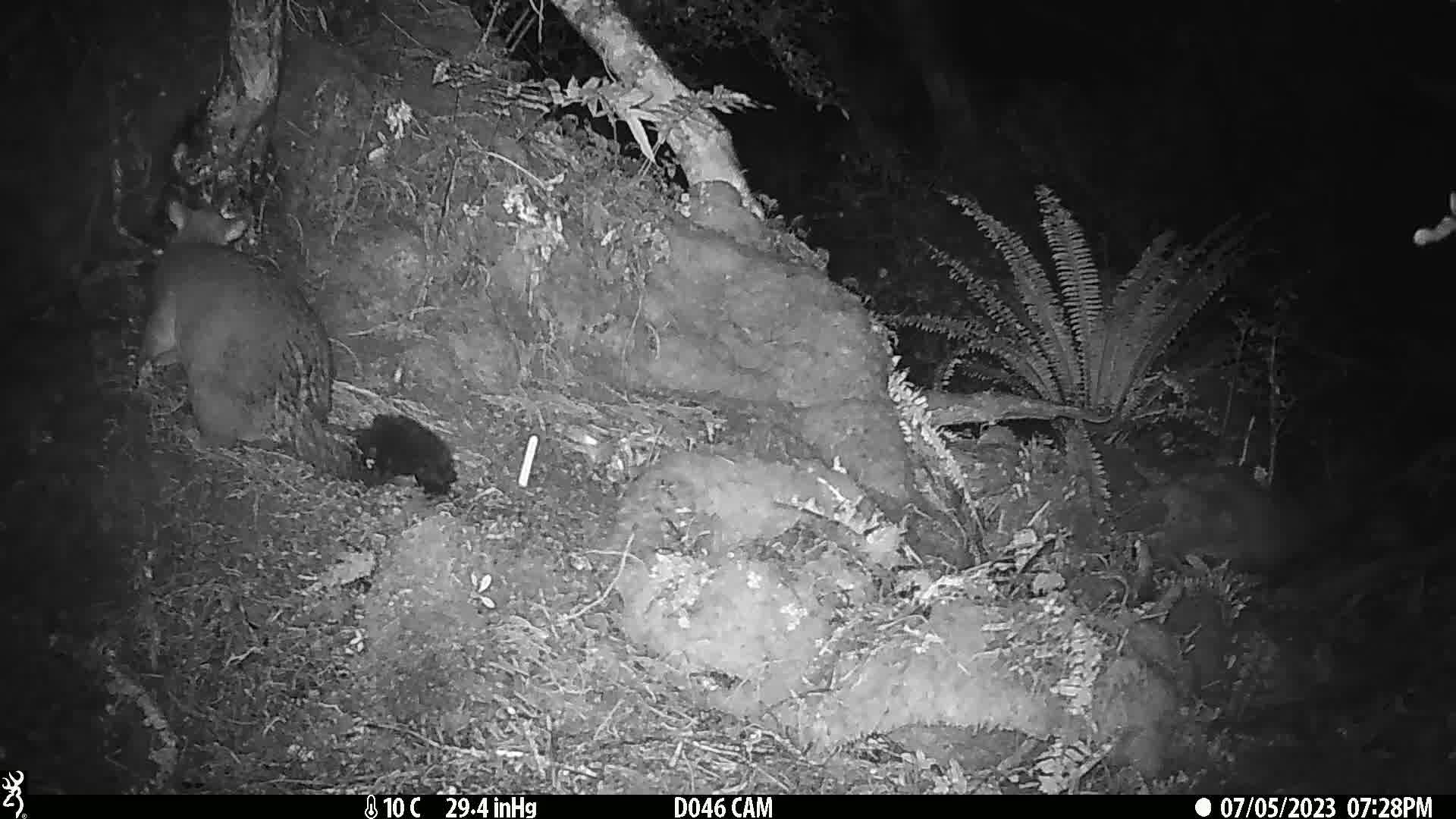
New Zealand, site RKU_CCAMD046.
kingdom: Animalia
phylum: Chordata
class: Mammalia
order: Diprotodontia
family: Phalangeridae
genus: Trichosurus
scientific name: Trichosurus vulpecula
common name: common brushtail possum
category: possum